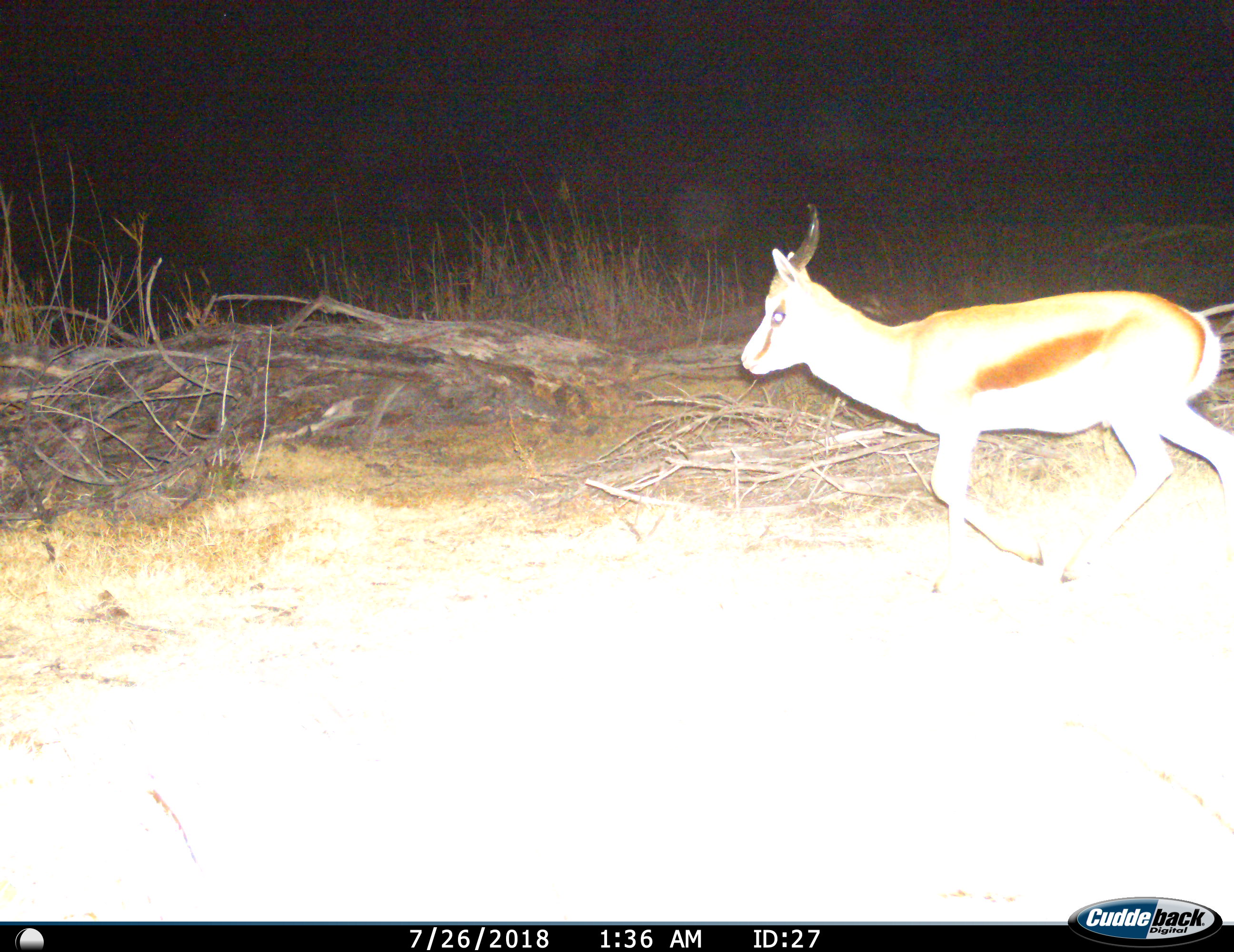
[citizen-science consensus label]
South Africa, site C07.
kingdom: Animalia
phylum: Chordata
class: Mammalia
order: Artiodactyla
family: Bovidae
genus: Antidorcas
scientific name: Antidorcas marsupialis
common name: springbok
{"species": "springbok (Antidorcas marsupialis)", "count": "1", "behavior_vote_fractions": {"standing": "0%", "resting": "0%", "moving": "100%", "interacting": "0%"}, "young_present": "0%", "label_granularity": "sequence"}